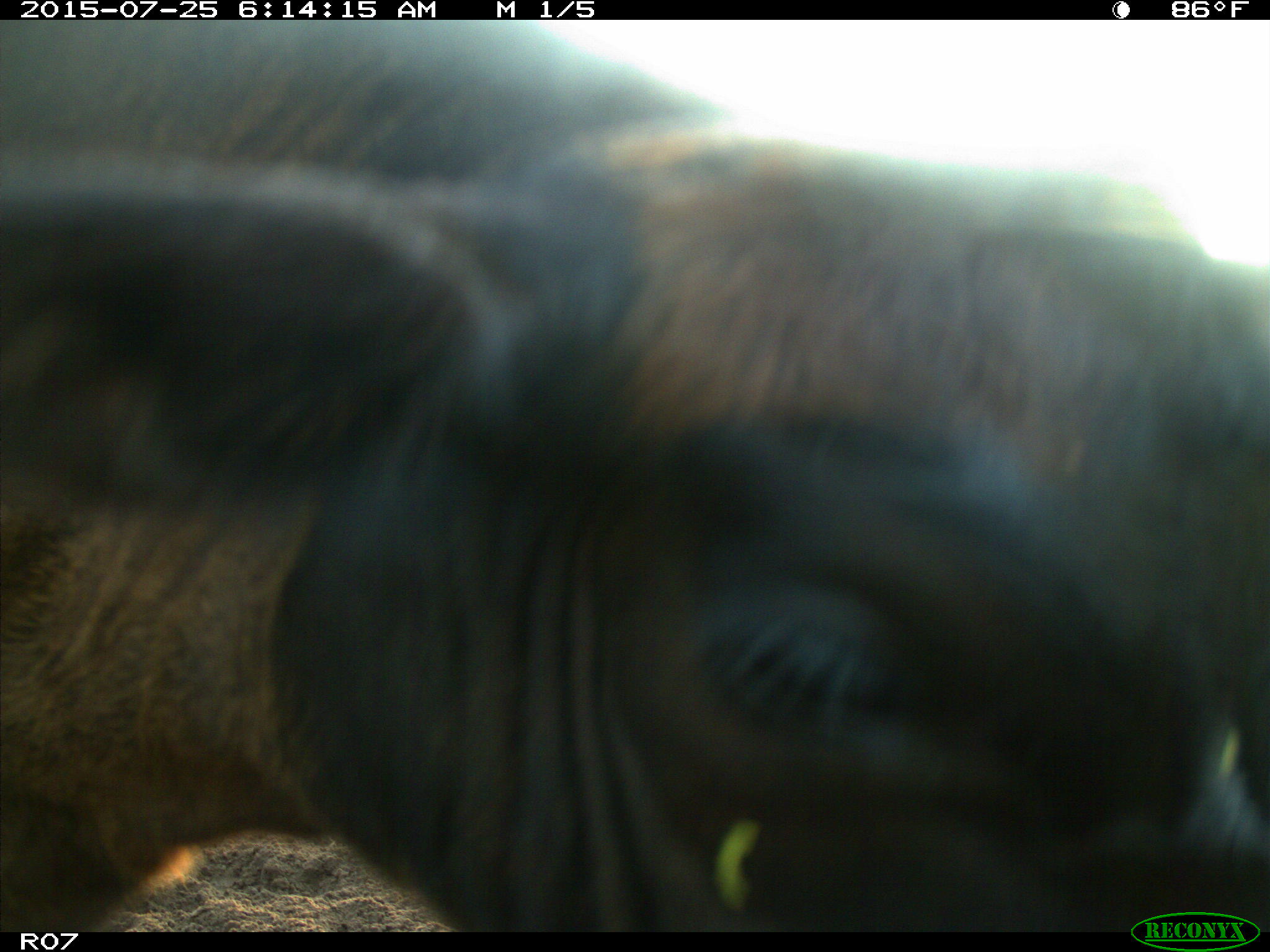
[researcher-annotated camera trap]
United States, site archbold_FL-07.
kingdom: Animalia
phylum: Chordata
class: Mammalia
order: Artiodactyla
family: Bovidae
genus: Bos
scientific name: Bos taurus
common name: domestic cow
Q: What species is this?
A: Bos taurus (domestic cow).